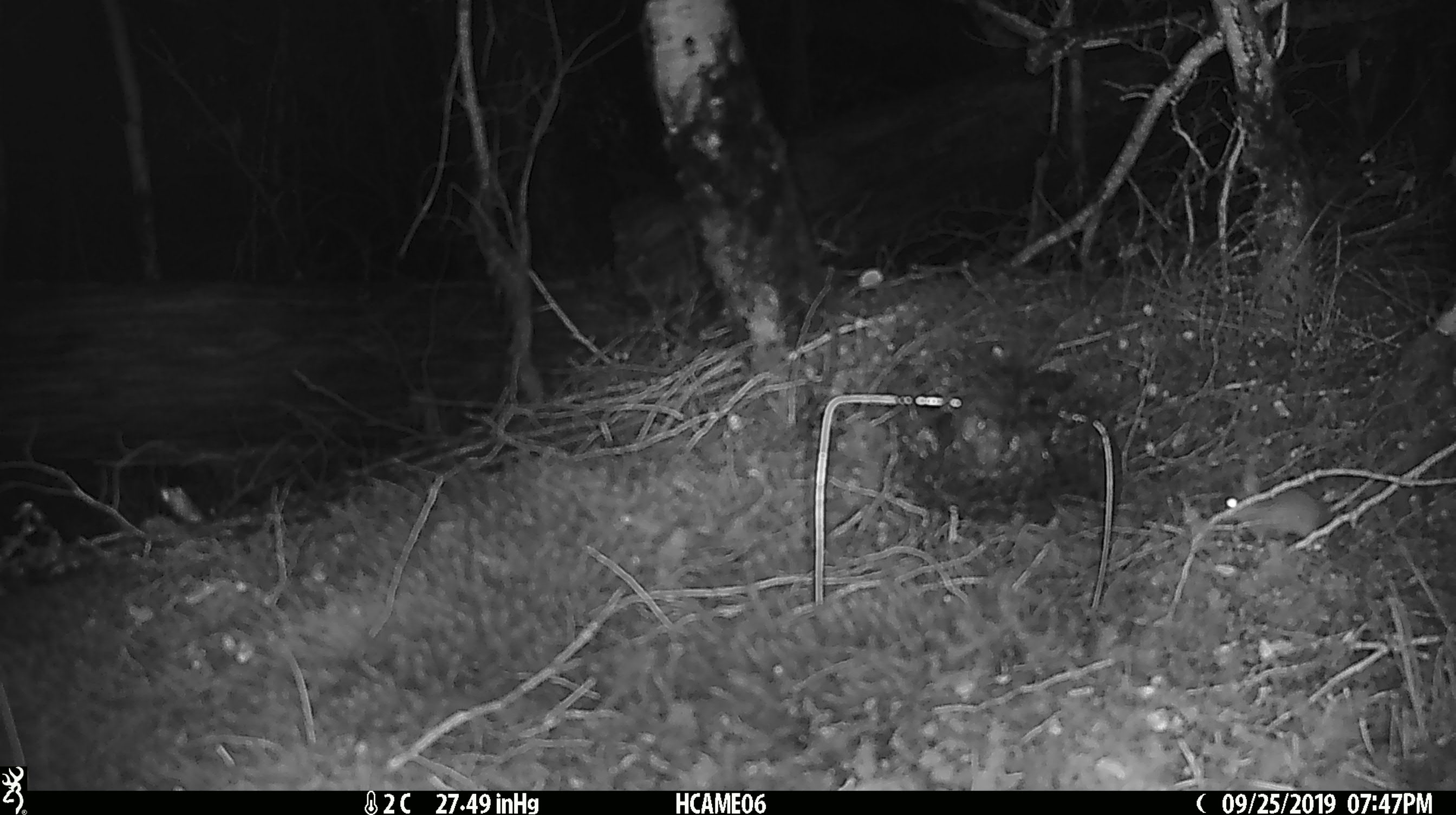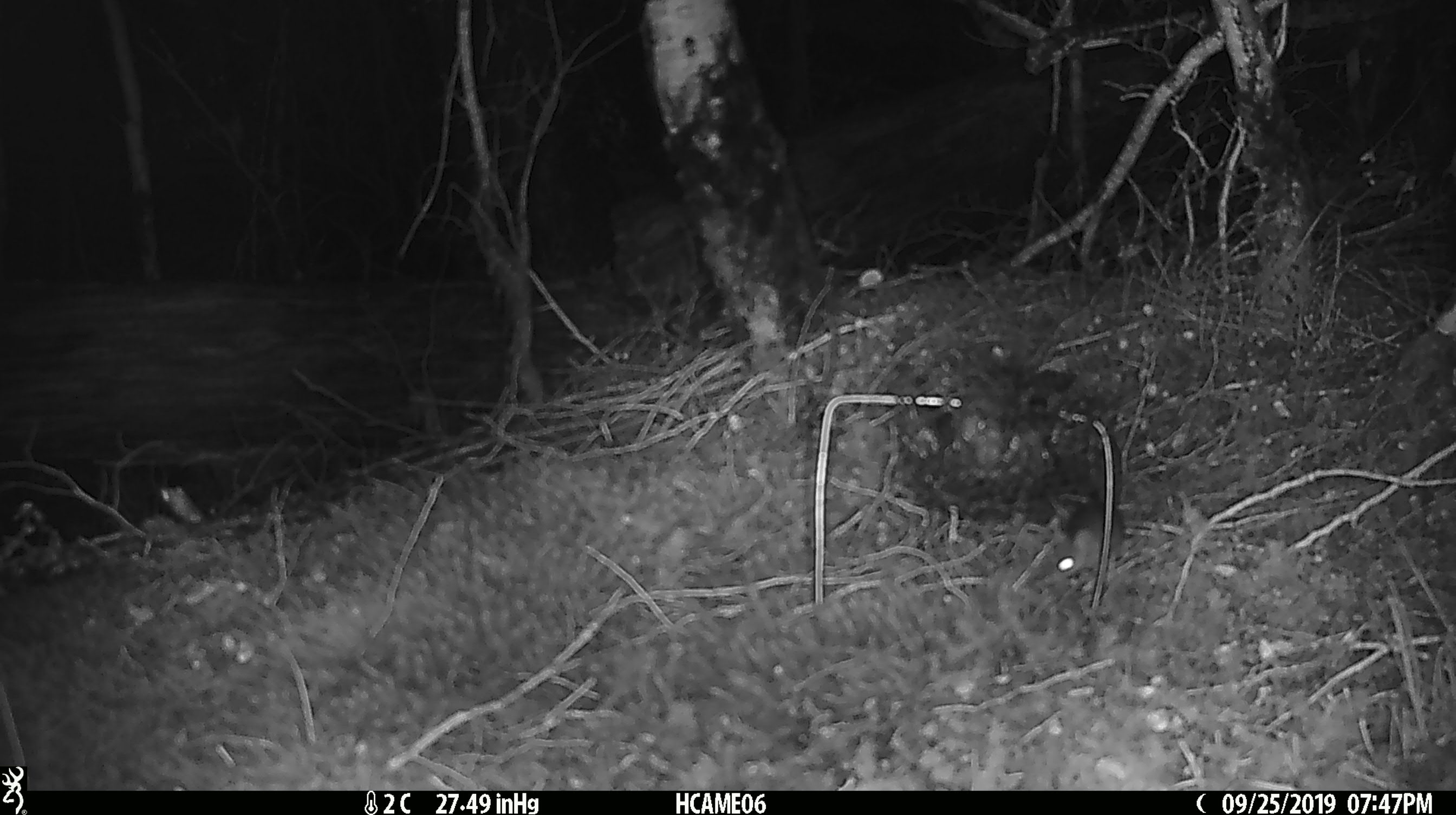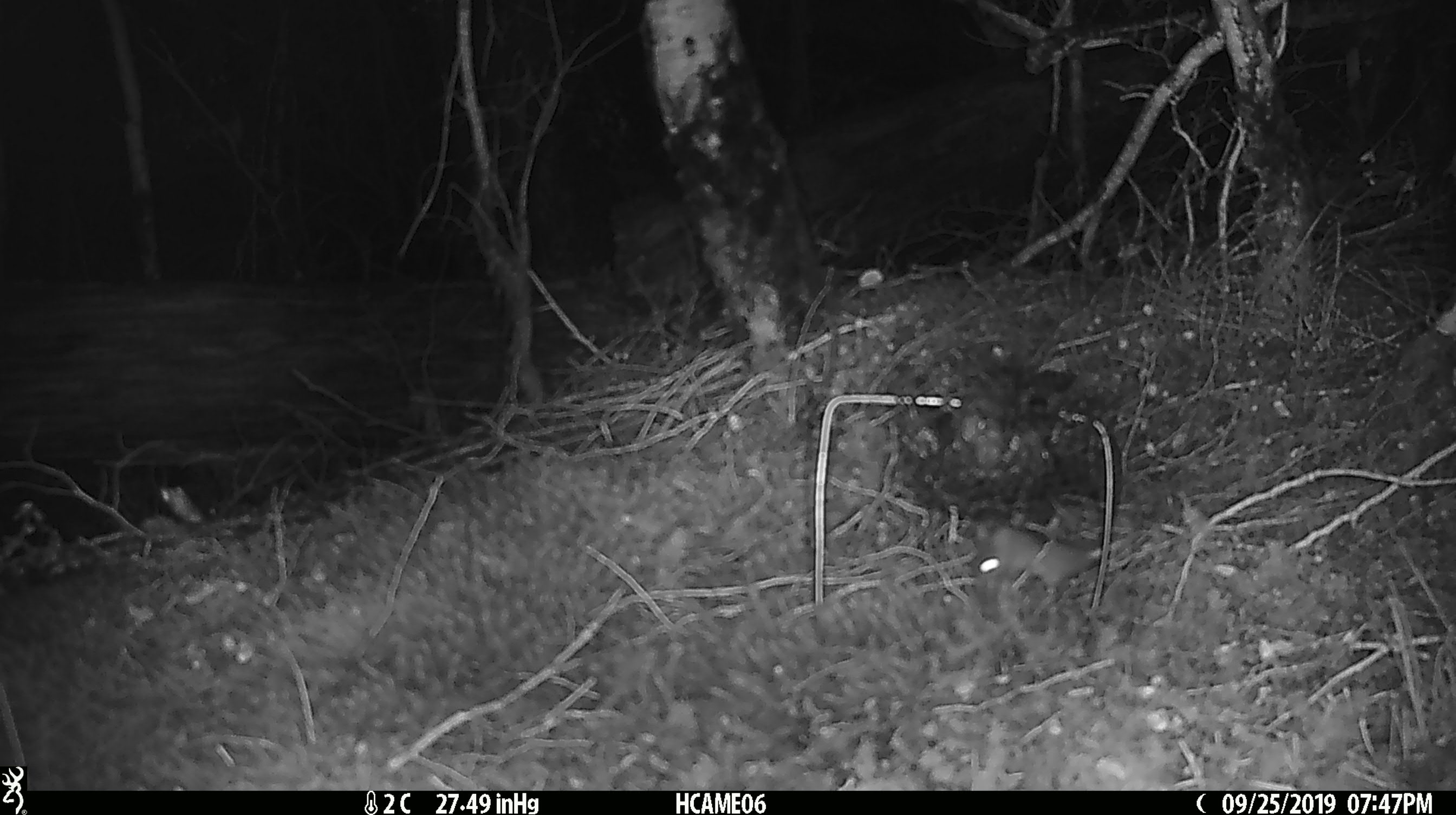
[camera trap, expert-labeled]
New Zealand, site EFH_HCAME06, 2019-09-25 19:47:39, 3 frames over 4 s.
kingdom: Animalia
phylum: Chordata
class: Mammalia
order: Rodentia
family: Muridae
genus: Mus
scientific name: Mus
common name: mouse